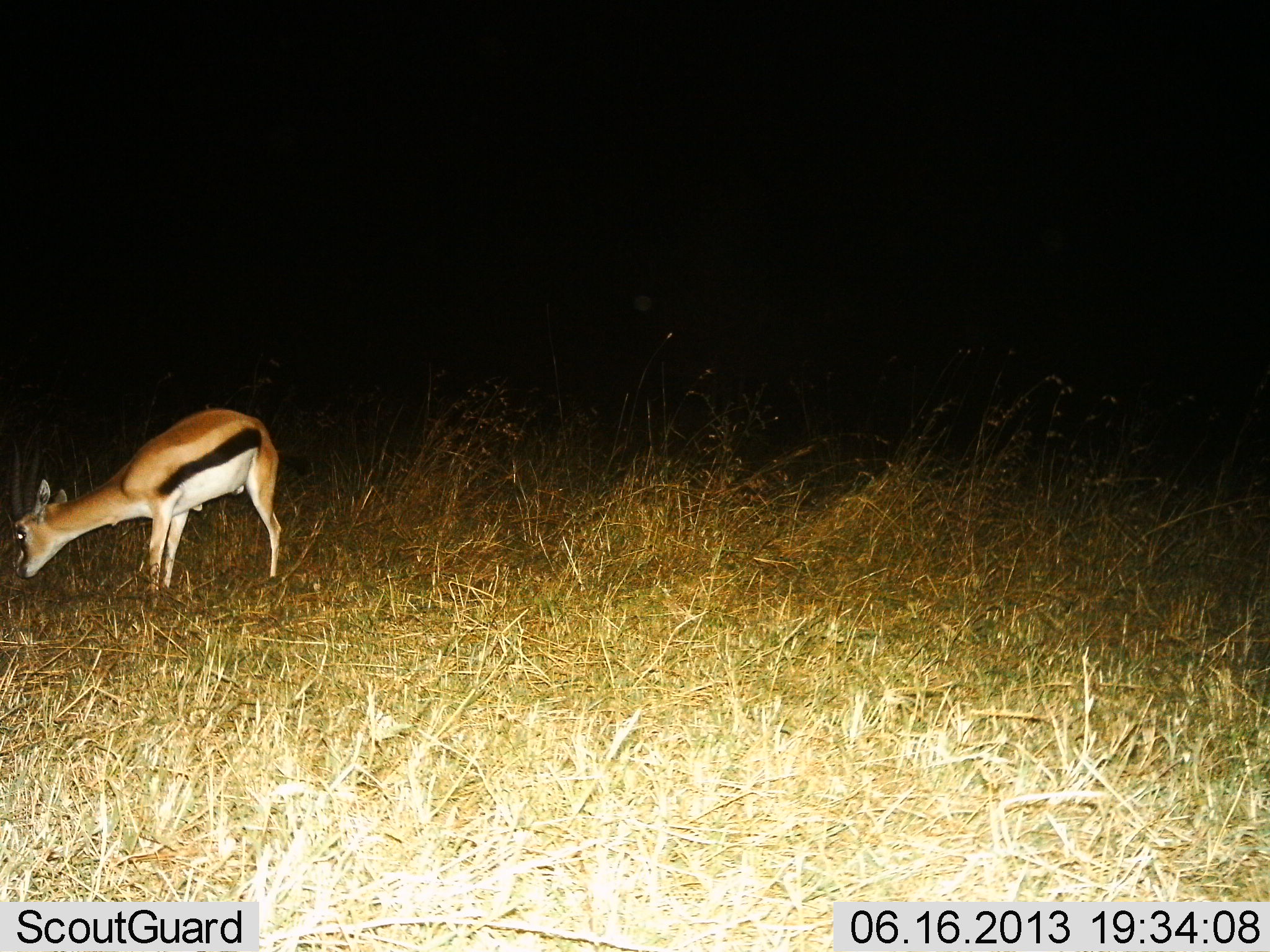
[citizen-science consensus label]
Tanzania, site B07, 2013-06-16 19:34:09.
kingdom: Animalia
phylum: Chordata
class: Mammalia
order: Artiodactyla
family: Bovidae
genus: Eudorcas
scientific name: Eudorcas thomsonii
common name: thomson's gazelle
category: gazellethomsons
Gazellethomsons (thomson's gazelle) (Eudorcas thomsonii), count 1. Behavior (volunteer vote fractions): standing 37%, resting 0%, moving 0%, interacting 0%. Young present (vote fraction): 11%. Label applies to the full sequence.